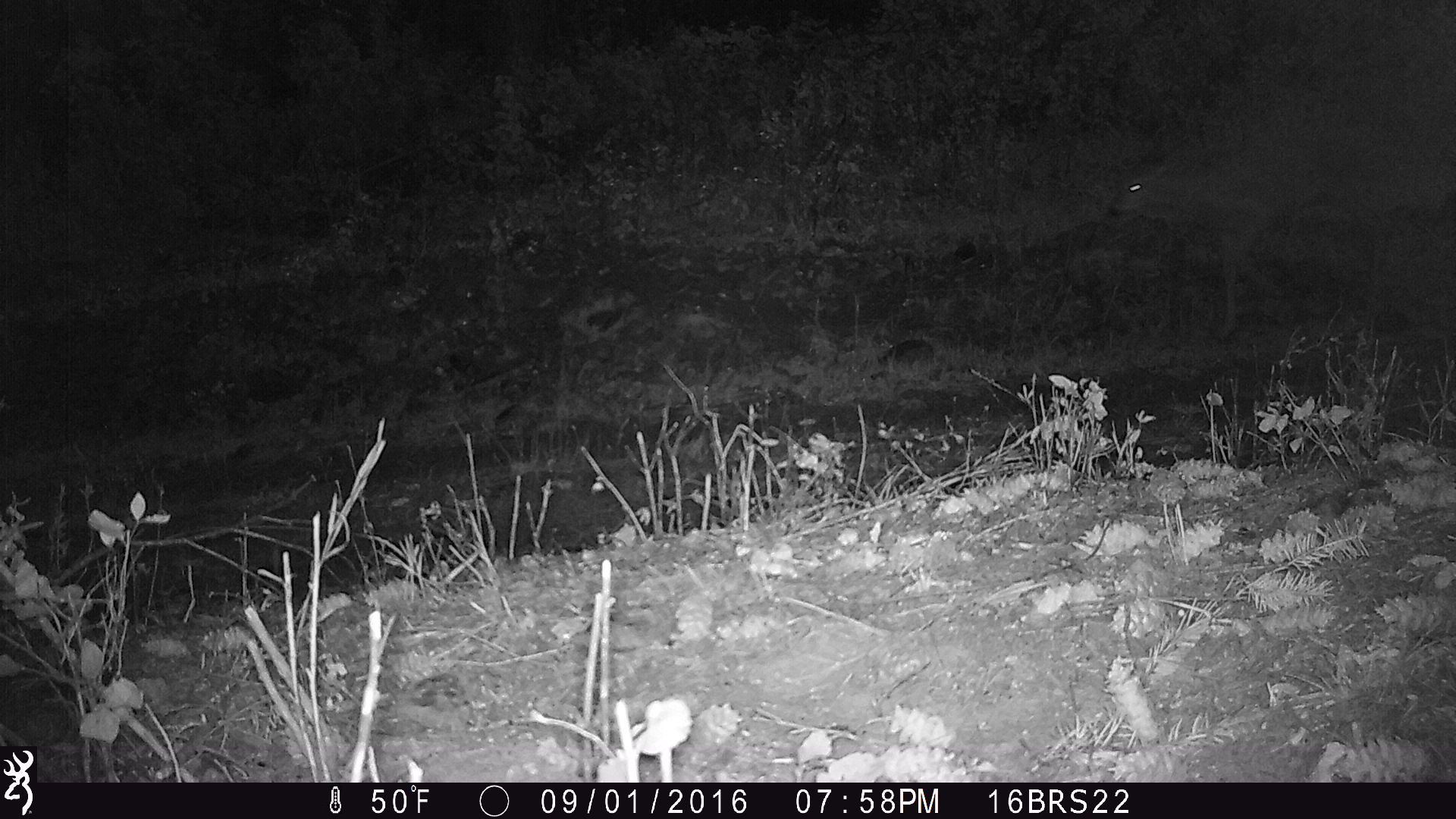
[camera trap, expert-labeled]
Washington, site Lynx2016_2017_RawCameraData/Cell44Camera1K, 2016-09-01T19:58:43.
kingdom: Animalia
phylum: Chordata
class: Mammalia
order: Artiodactyla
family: Cervidae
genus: Odocoileus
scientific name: Odocoileus virginianus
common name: white-tailed deer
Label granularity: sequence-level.